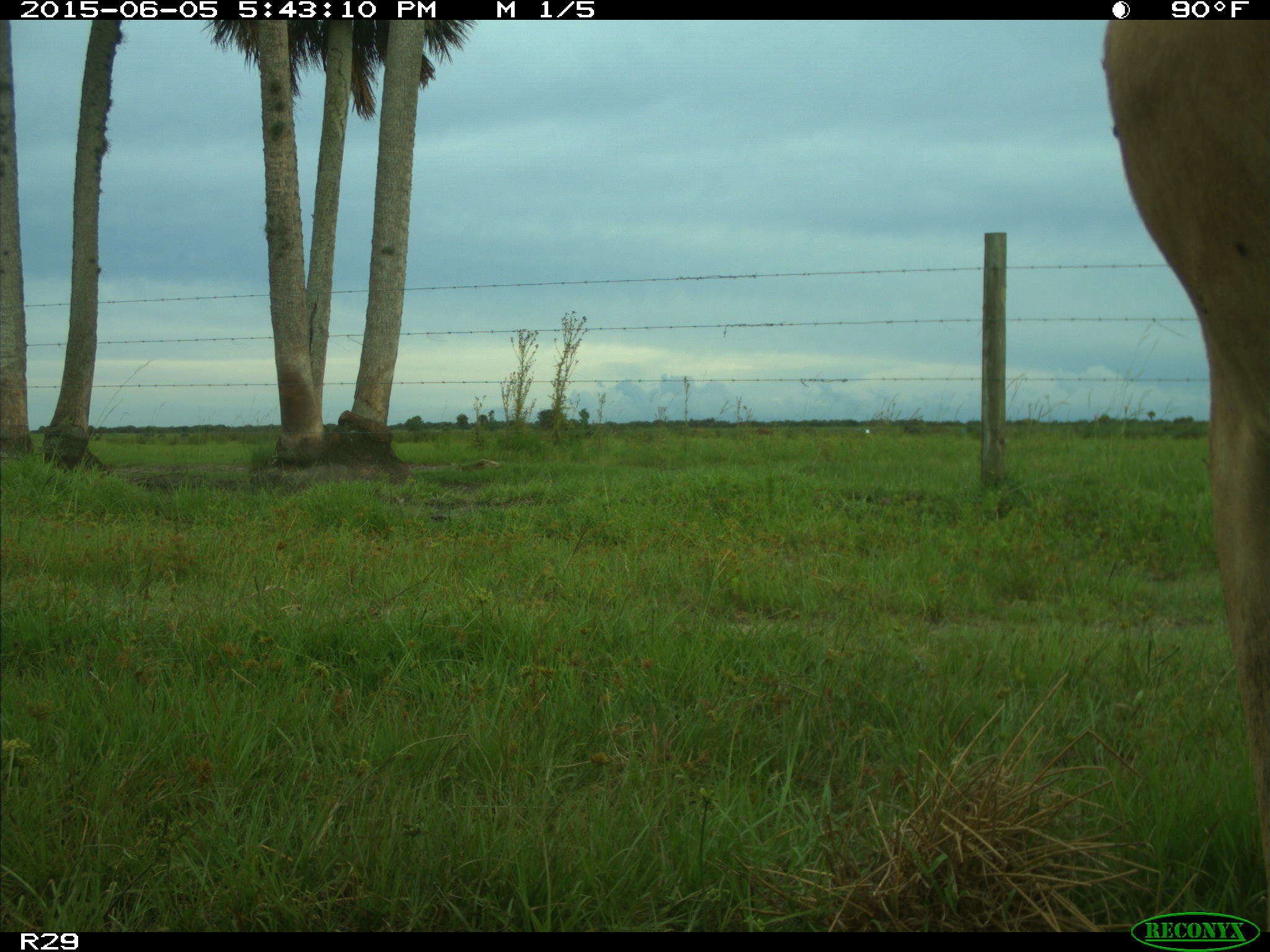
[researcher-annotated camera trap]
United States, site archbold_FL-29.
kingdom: Animalia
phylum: Chordata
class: Mammalia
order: Artiodactyla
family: Bovidae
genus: Bos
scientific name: Bos taurus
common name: domestic cow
Bos taurus (domestic cow).